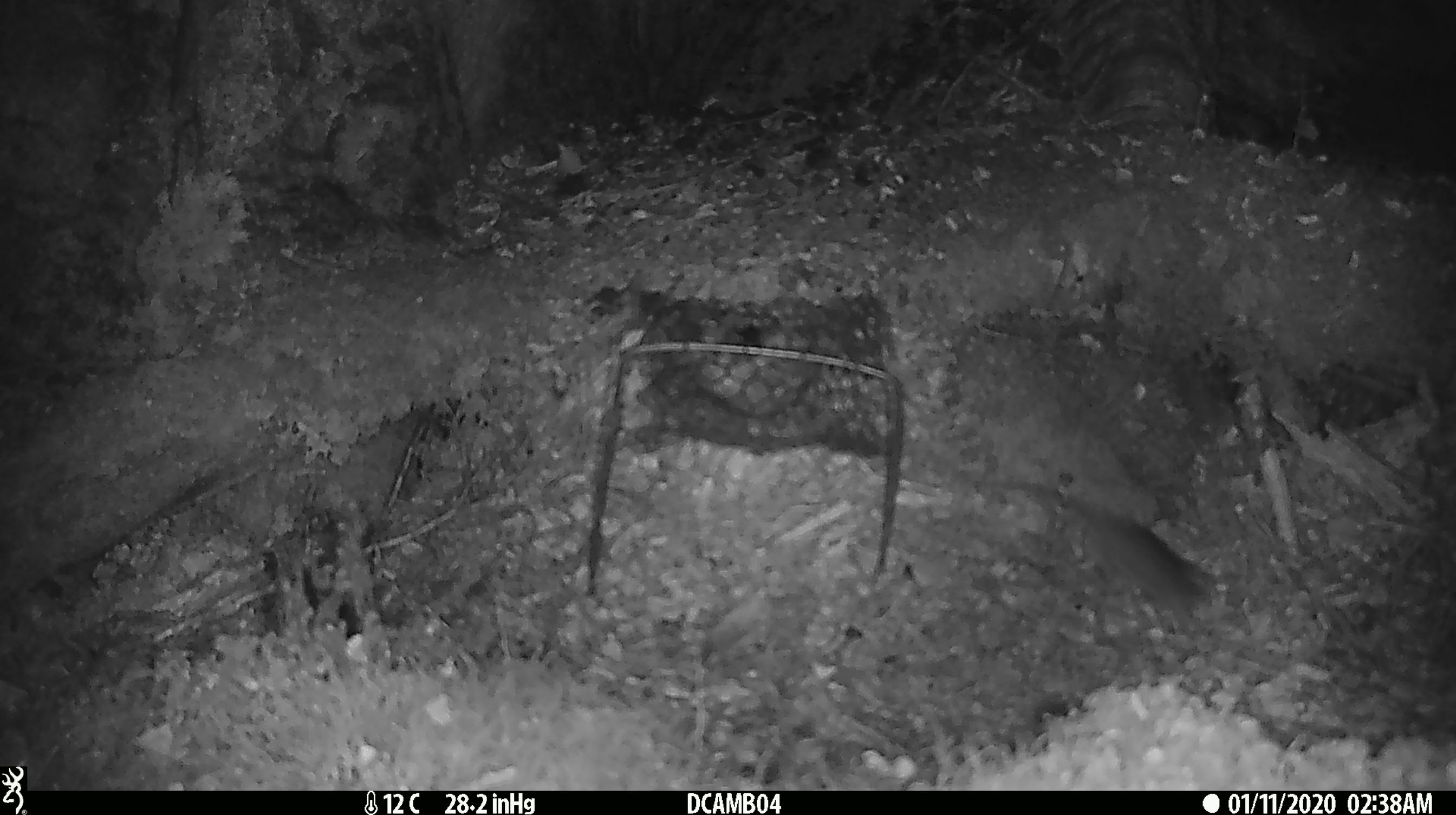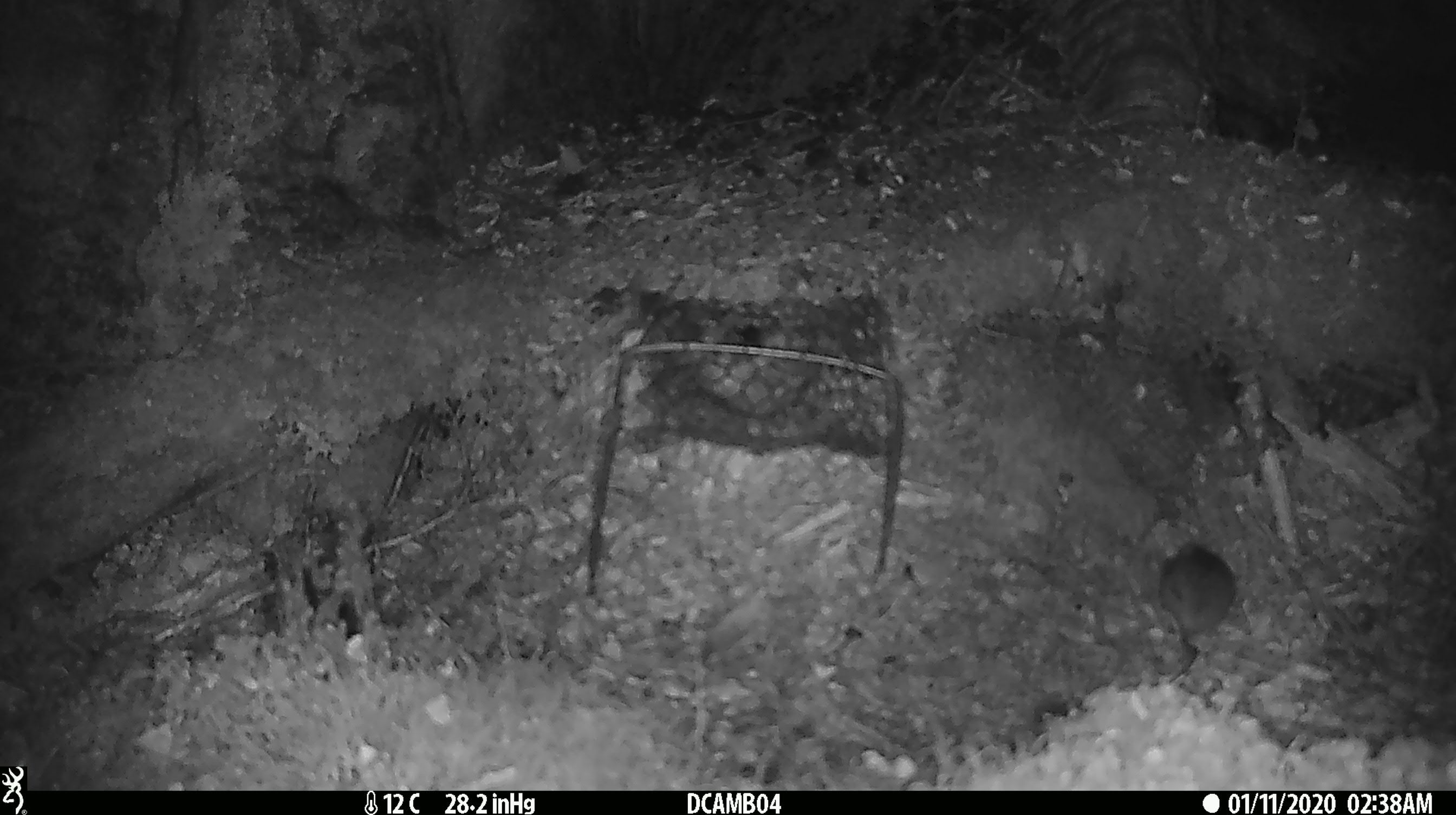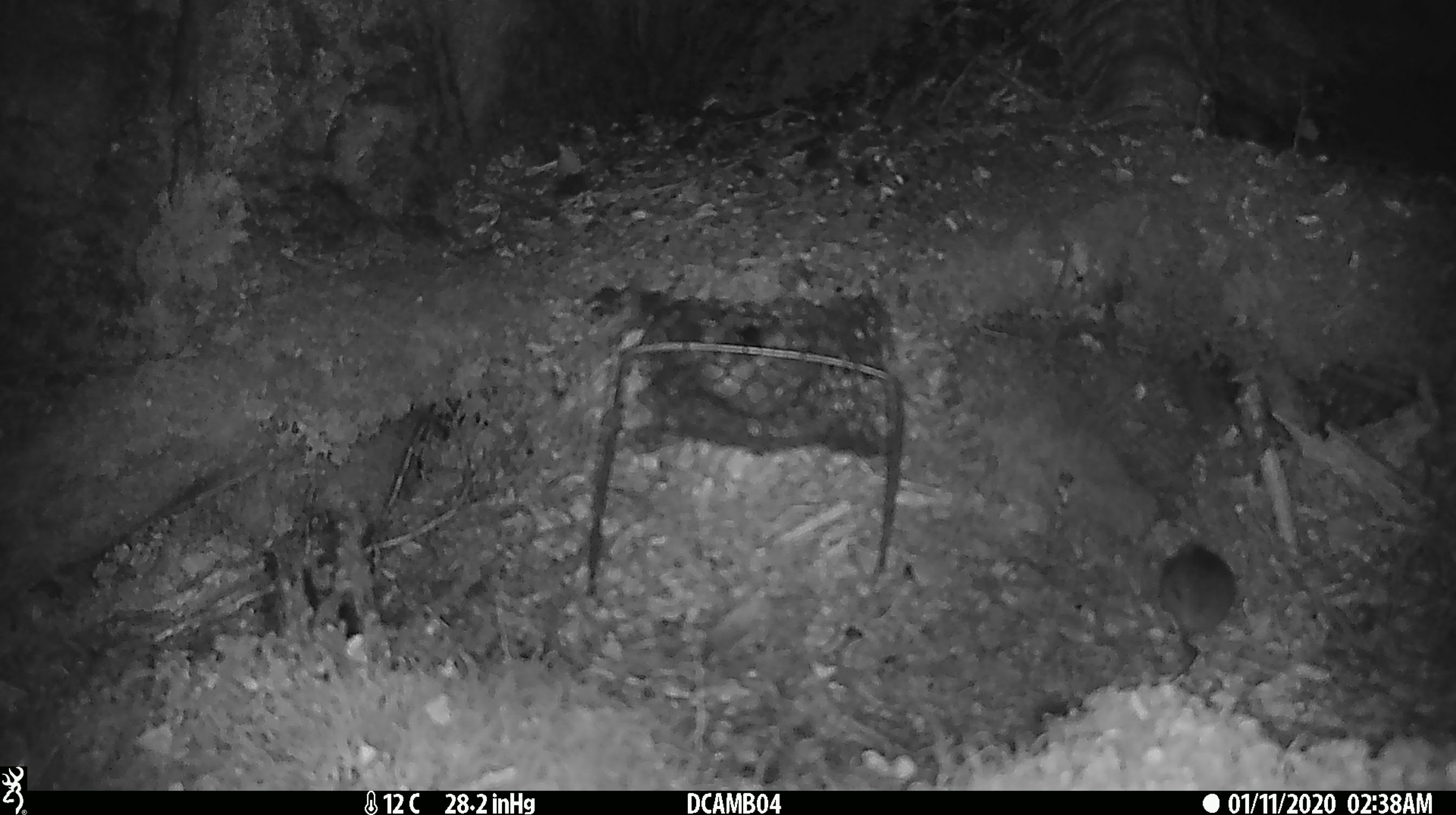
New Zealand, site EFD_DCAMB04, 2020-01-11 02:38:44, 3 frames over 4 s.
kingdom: Animalia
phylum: Chordata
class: Mammalia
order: Rodentia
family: Muridae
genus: Mus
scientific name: Mus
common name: mouse